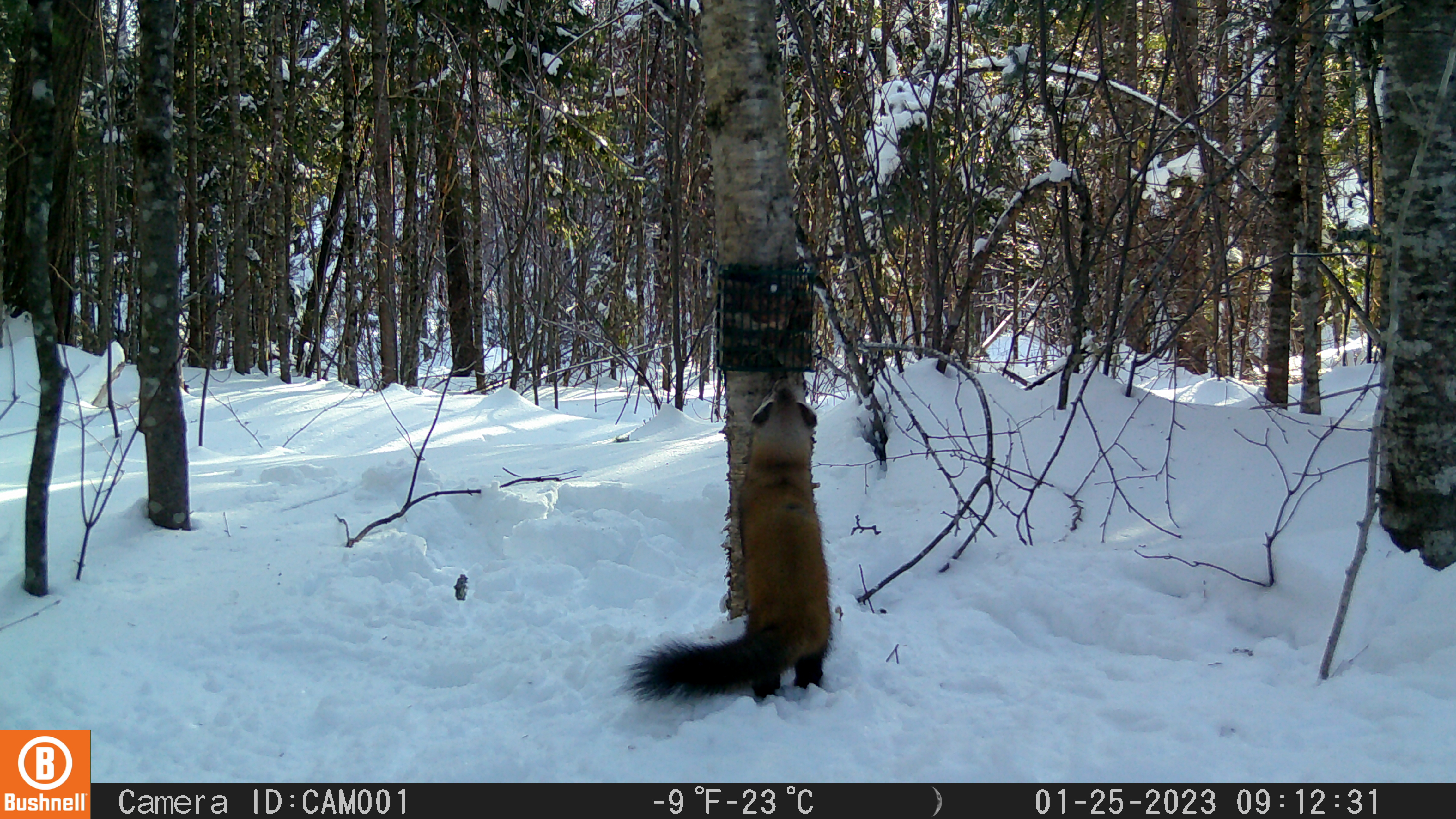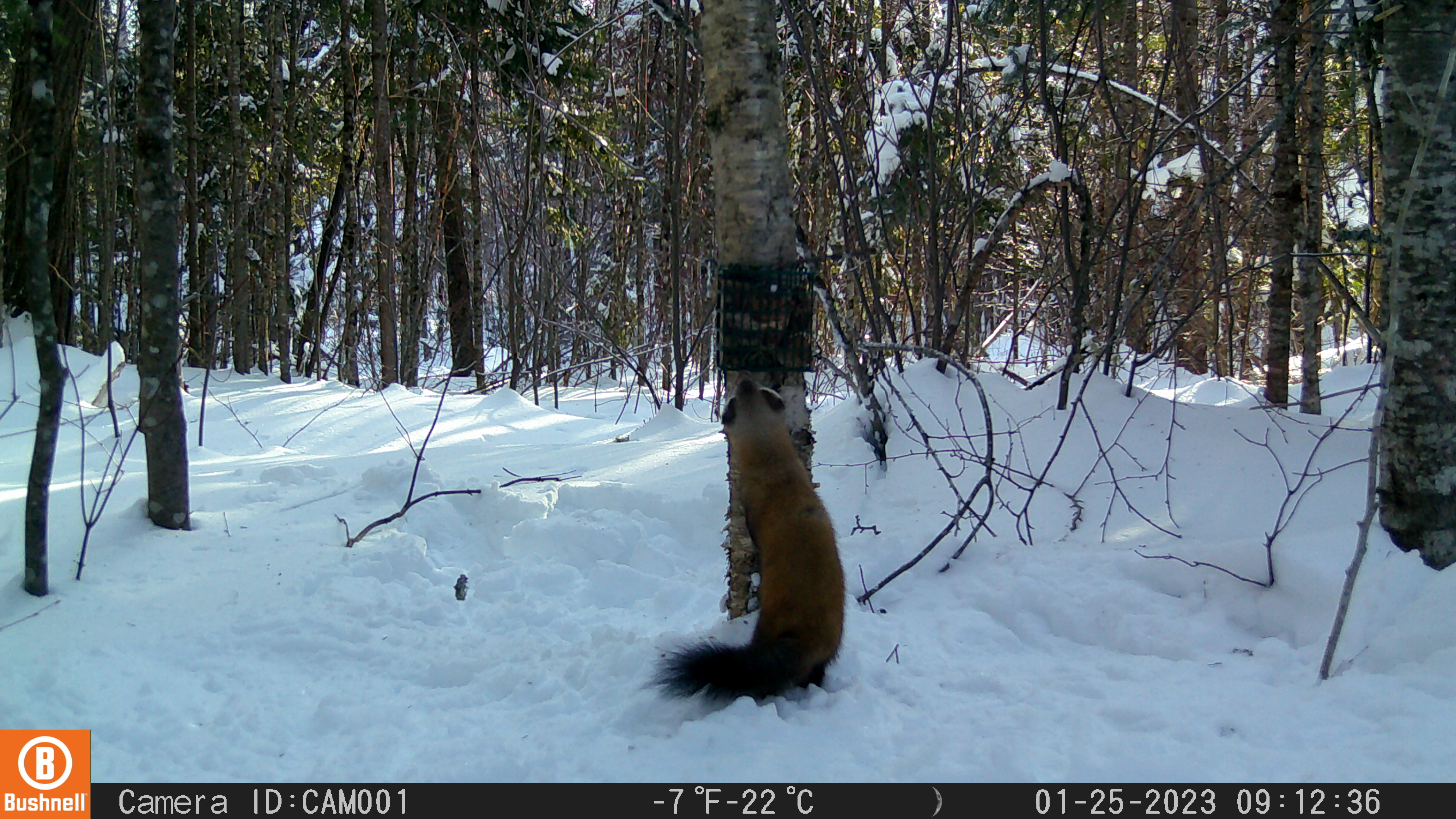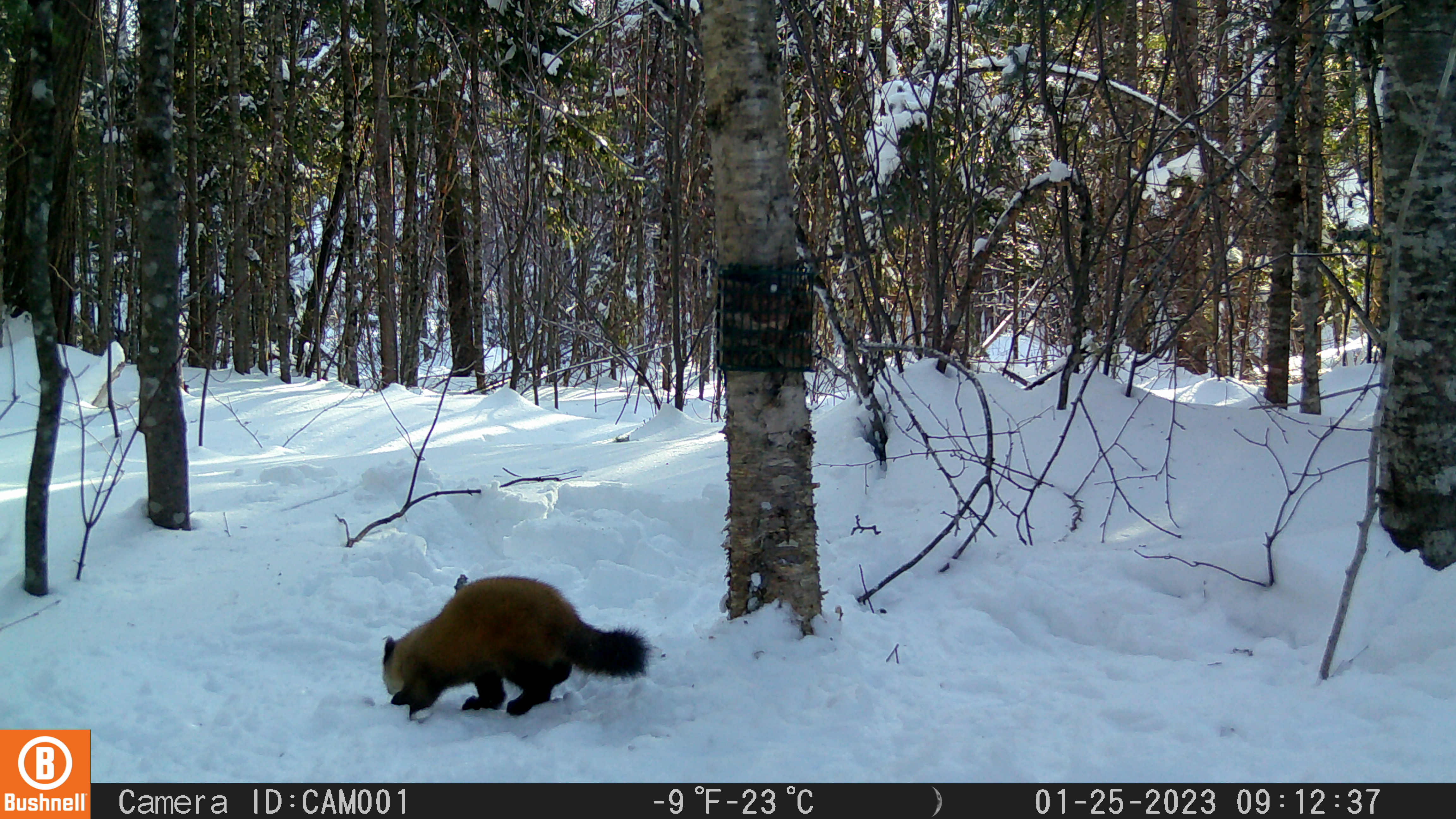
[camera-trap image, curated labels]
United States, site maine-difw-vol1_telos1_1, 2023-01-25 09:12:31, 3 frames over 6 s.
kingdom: Animalia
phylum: Chordata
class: Mammalia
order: Carnivora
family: Mustelidae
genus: Martes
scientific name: Martes americana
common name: american marten